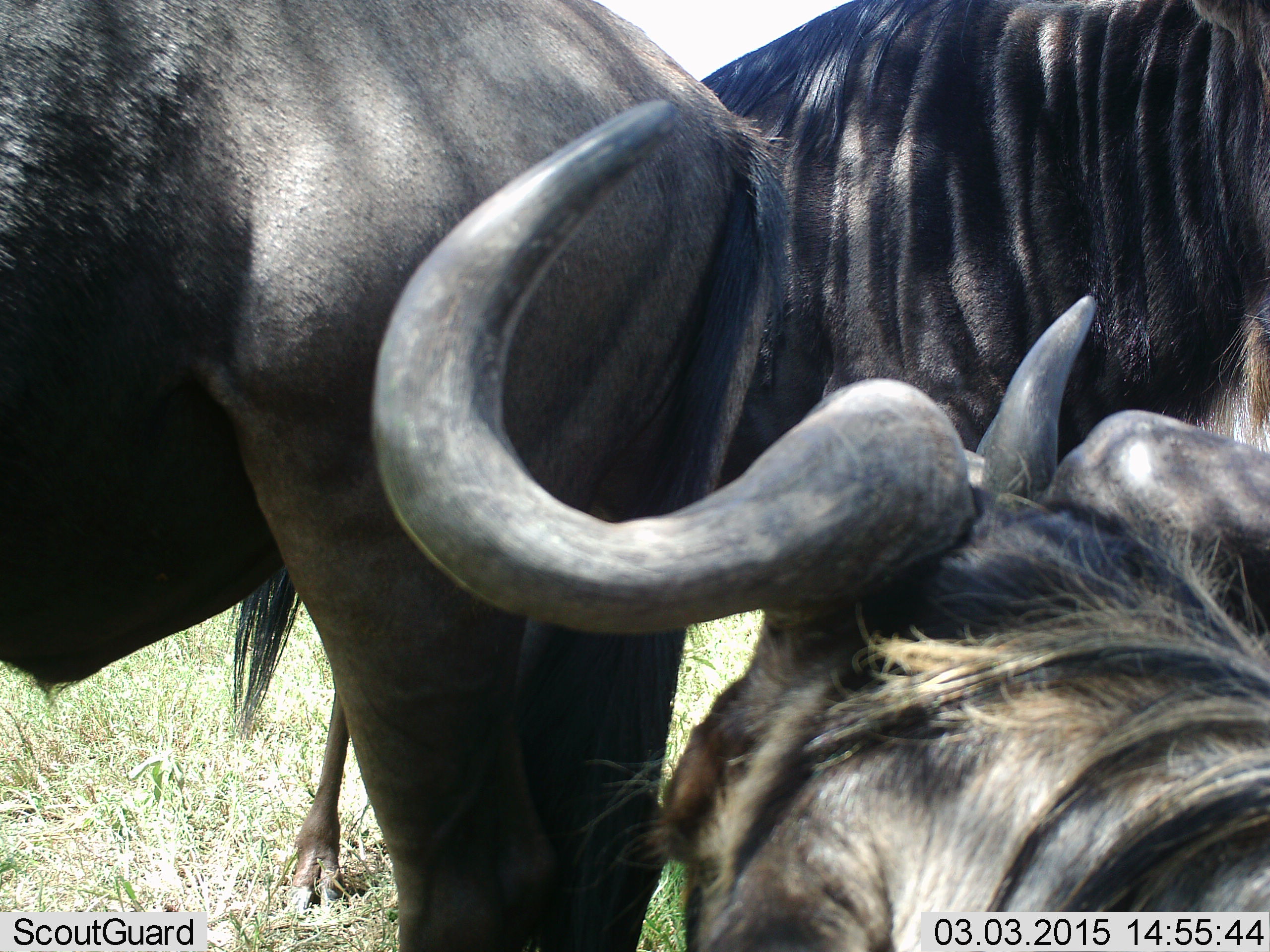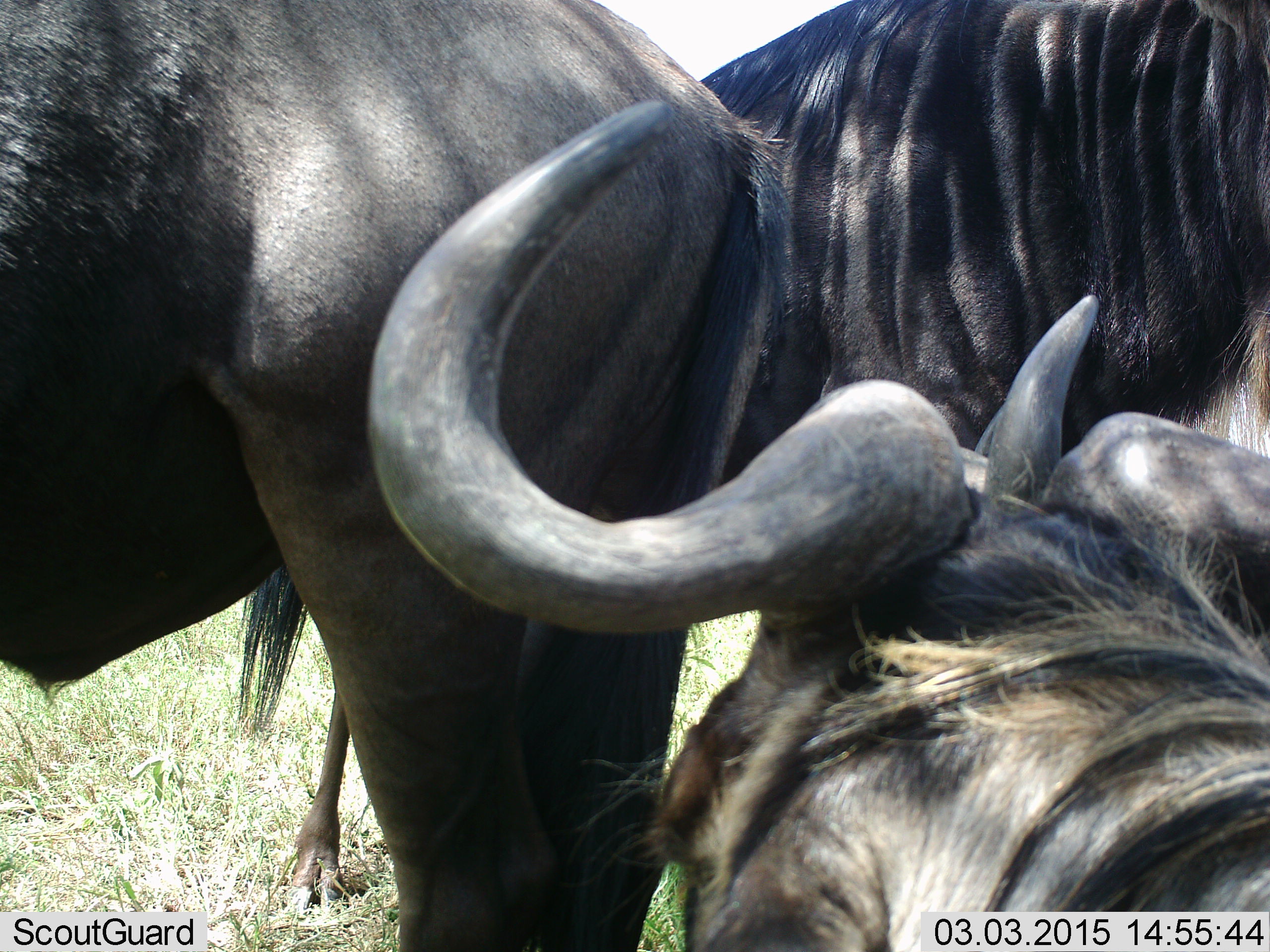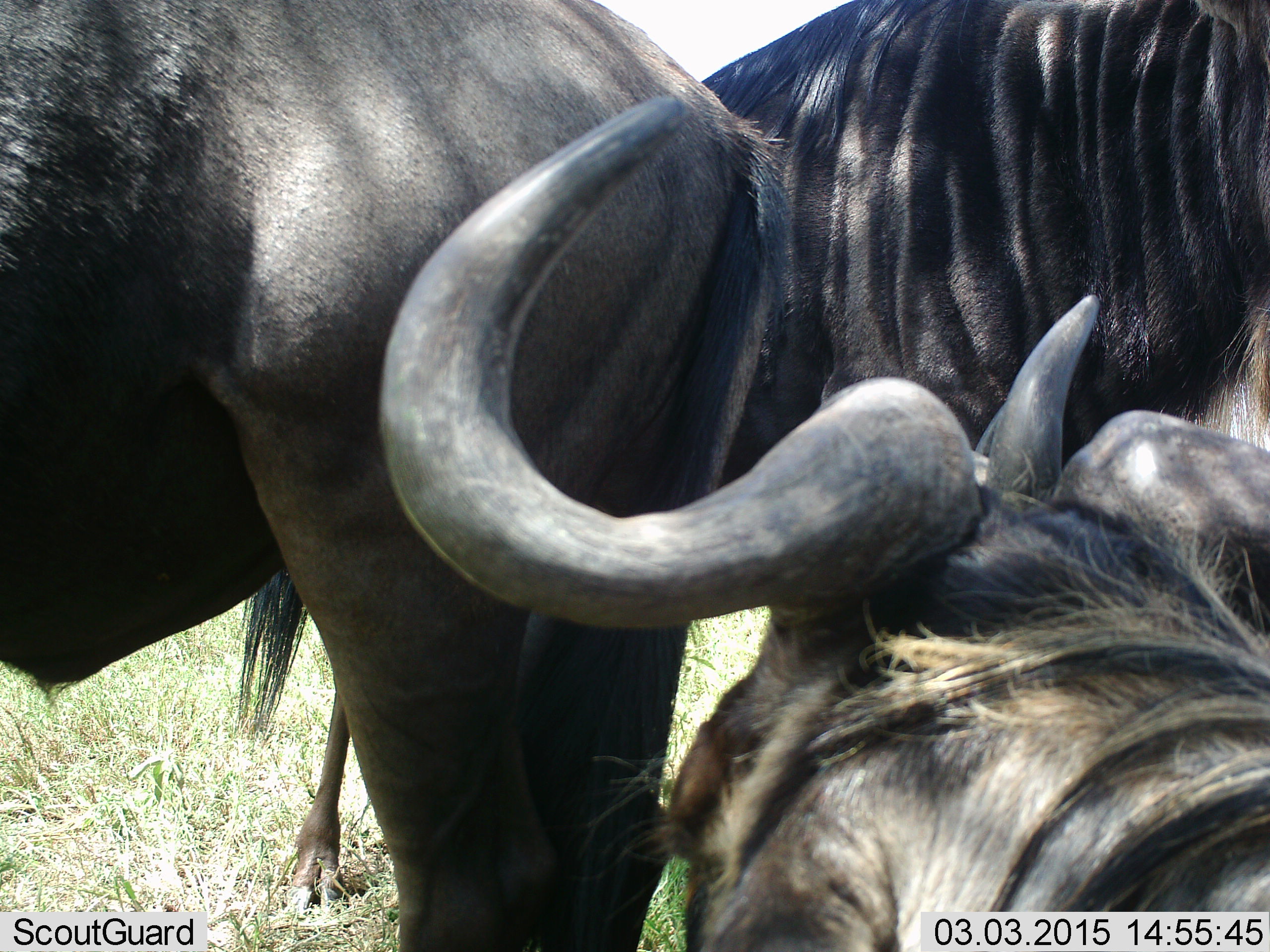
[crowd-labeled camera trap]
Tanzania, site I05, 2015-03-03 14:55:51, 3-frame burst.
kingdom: Animalia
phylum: Chordata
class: Mammalia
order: Artiodactyla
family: Bovidae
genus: Connochaetes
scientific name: Connochaetes taurinus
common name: blue wildebeest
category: wildebeest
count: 3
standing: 90%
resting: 30%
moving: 0%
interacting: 10%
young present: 0%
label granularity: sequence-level